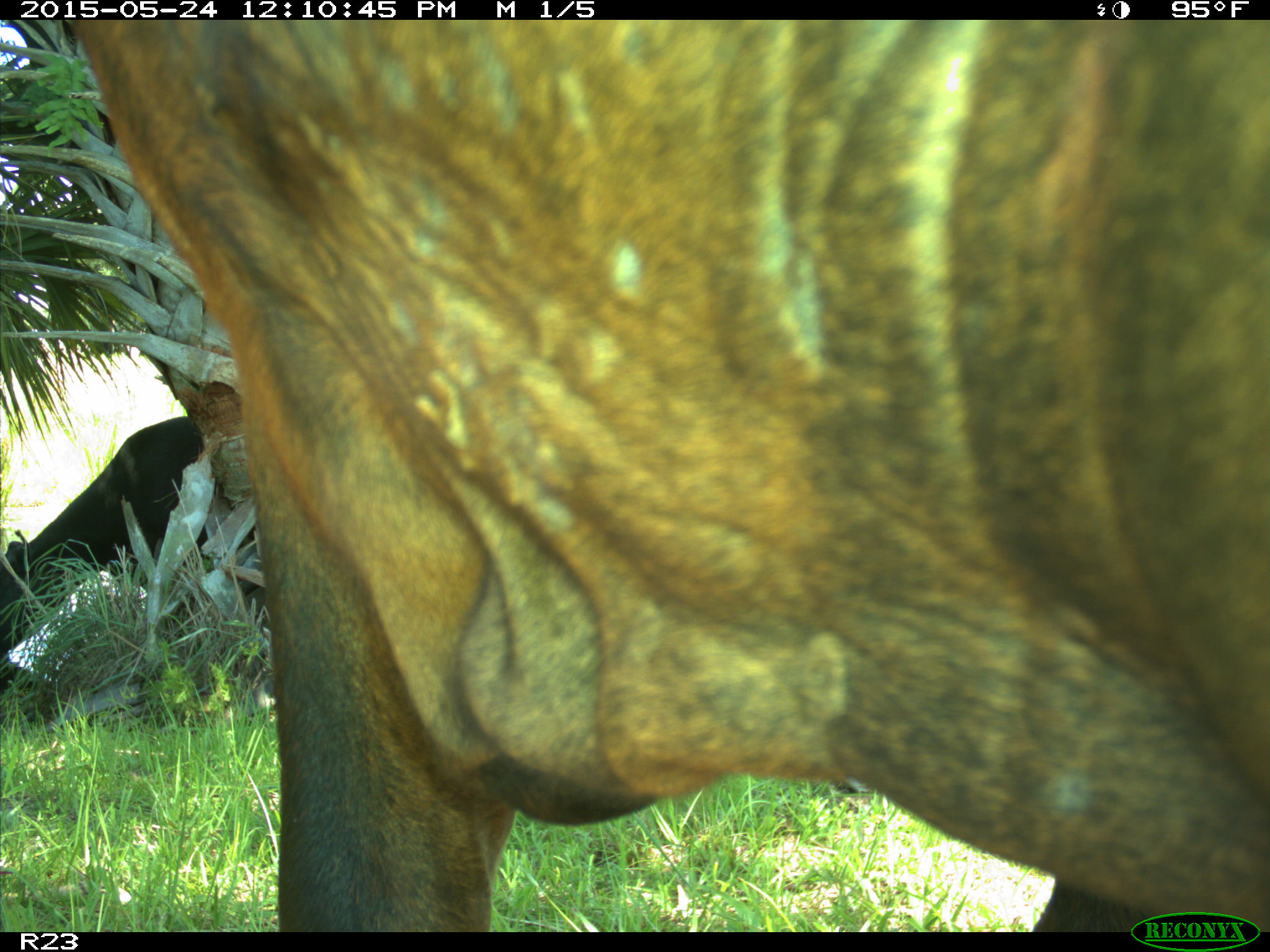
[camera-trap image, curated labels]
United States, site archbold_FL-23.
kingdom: Animalia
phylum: Chordata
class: Mammalia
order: Artiodactyla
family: Bovidae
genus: Bos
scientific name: Bos taurus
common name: domestic cow